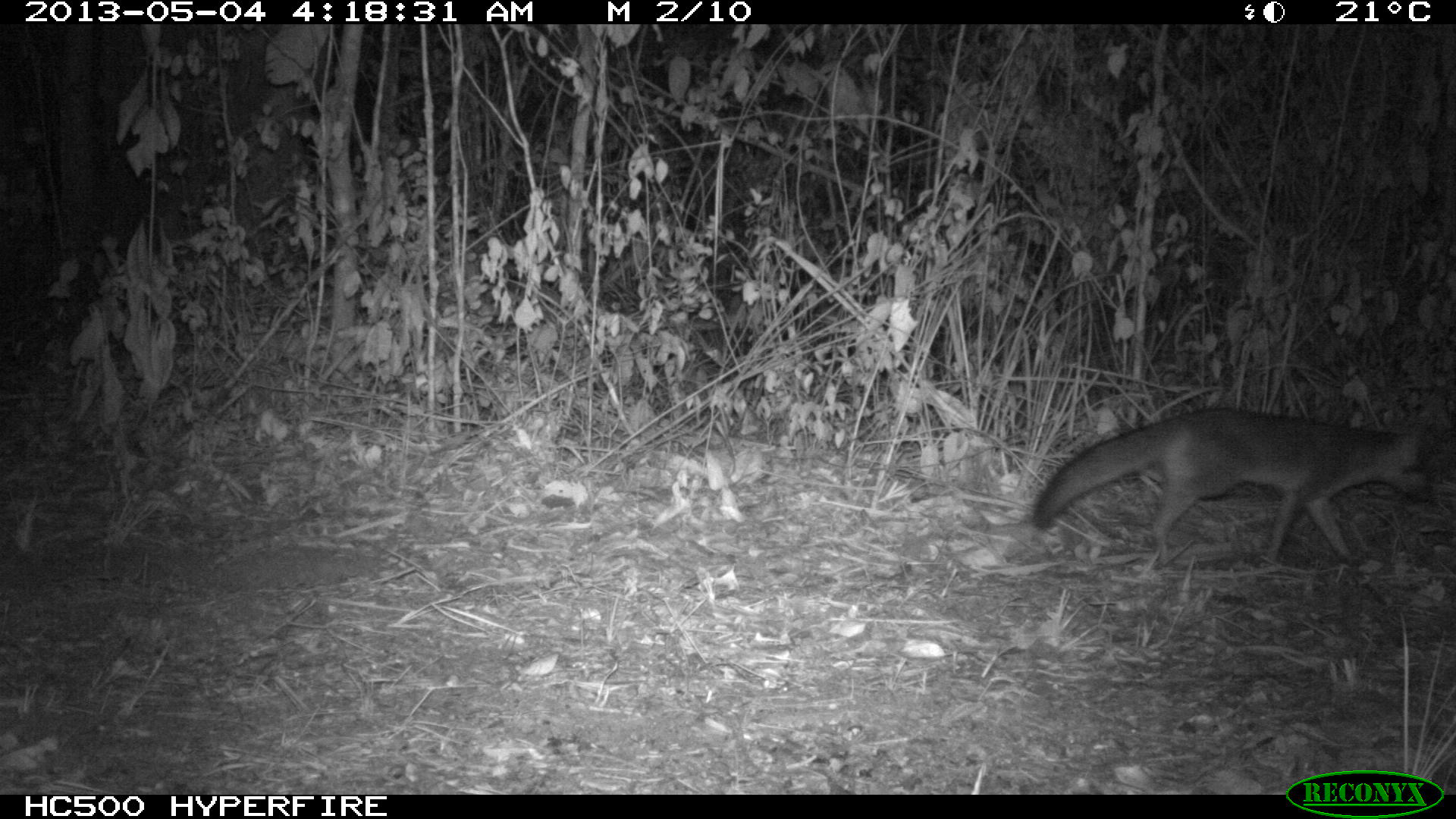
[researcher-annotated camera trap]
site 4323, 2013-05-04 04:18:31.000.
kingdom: Animalia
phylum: Chordata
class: Mammalia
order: Carnivora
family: Canidae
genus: Urocyon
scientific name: Urocyon cinereoargenteus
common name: gray fox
Urocyon cinereoargenteus (gray fox), count 1.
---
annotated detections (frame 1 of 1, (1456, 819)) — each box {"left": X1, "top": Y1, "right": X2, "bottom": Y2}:
urocyon cinereoargenteus: {"left": 1030, "top": 405, "right": 1433, "bottom": 567}